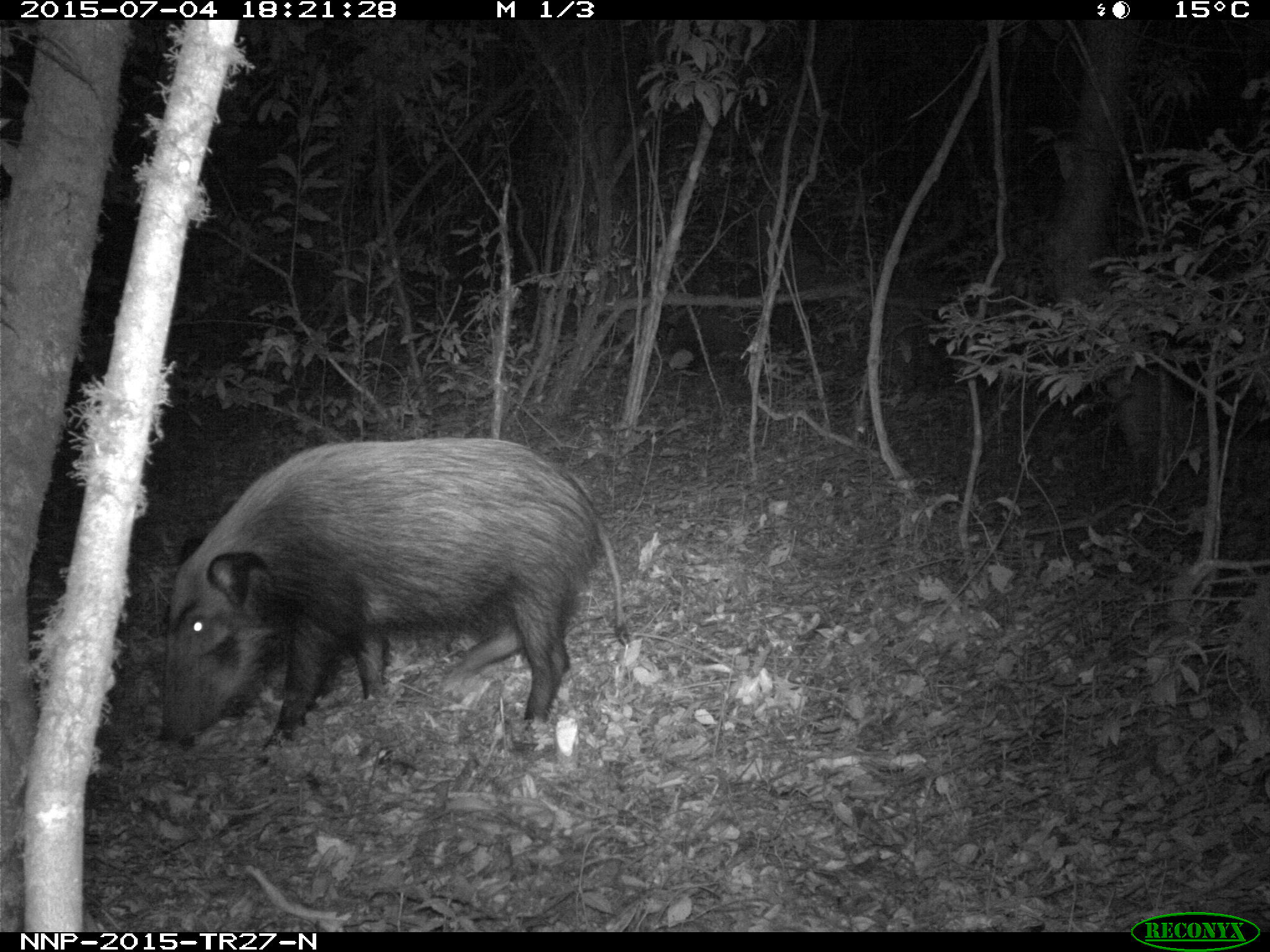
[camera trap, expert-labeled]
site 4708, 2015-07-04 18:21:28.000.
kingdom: Animalia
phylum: Chordata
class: Mammalia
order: Artiodactyla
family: Suidae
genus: Potamochoerus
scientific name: Potamochoerus larvatus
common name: bushpig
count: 1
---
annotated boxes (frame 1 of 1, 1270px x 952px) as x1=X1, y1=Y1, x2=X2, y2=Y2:
potamochoerus larvatus: x1=156, y1=437, x2=631, y2=761